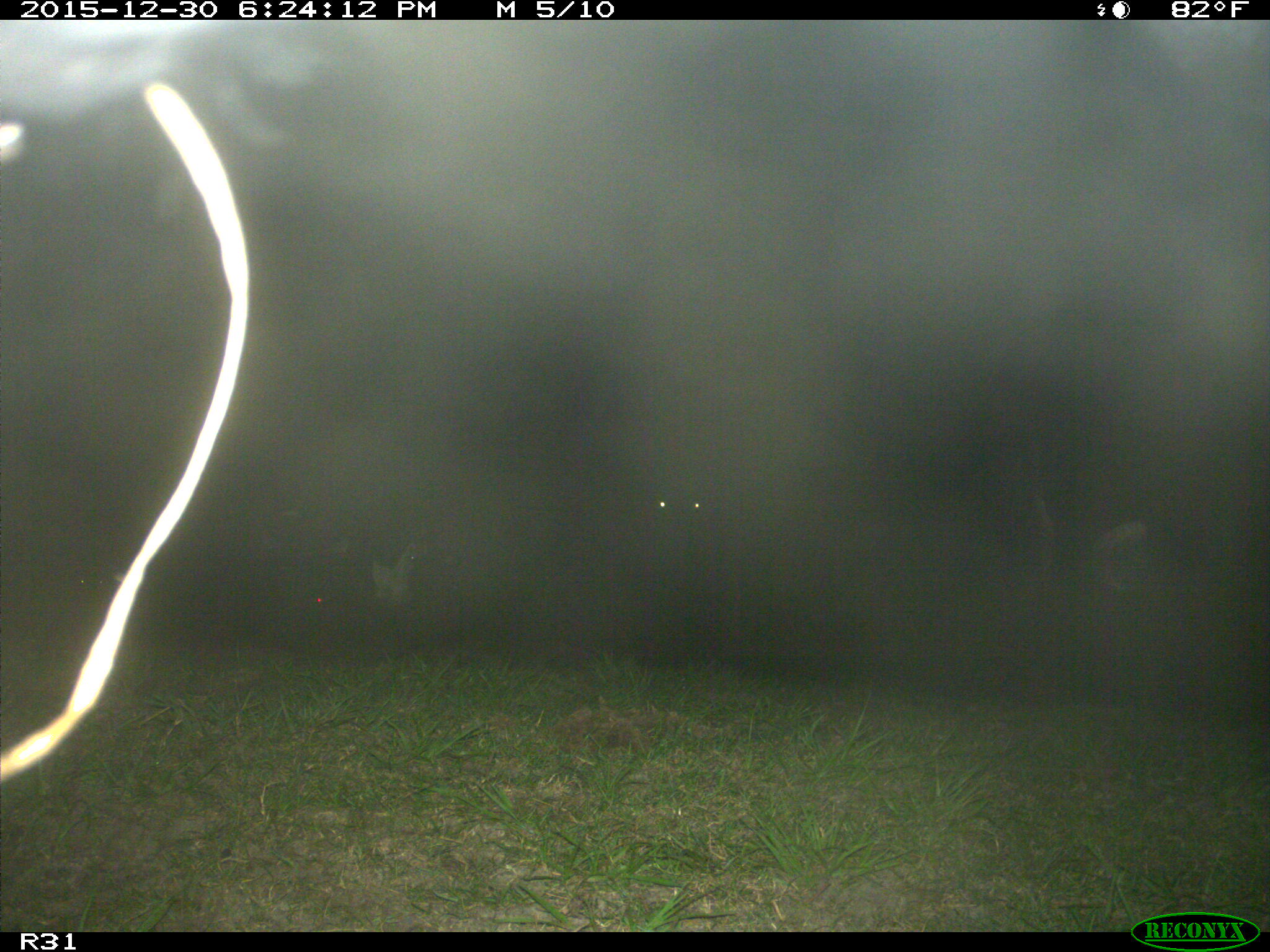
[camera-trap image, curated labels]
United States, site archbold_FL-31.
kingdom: Animalia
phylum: Chordata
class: Mammalia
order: Artiodactyla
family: Bovidae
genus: Bos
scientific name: Bos taurus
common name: domestic cow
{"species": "Bos taurus (domestic cow)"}